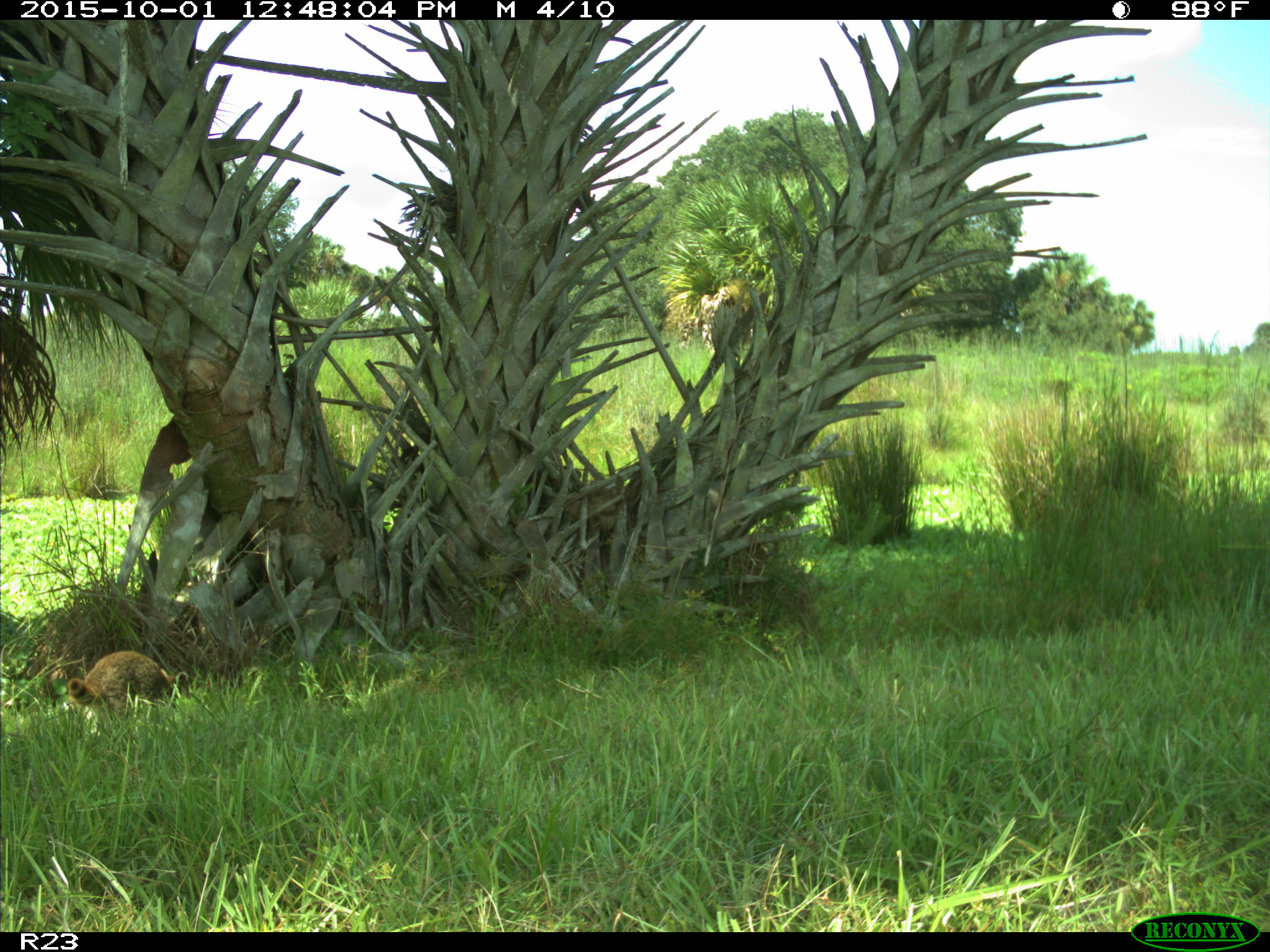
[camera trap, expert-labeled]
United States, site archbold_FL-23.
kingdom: Animalia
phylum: Chordata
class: Mammalia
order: Carnivora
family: Procyonidae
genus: Procyon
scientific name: Procyon lotor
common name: common raccoon